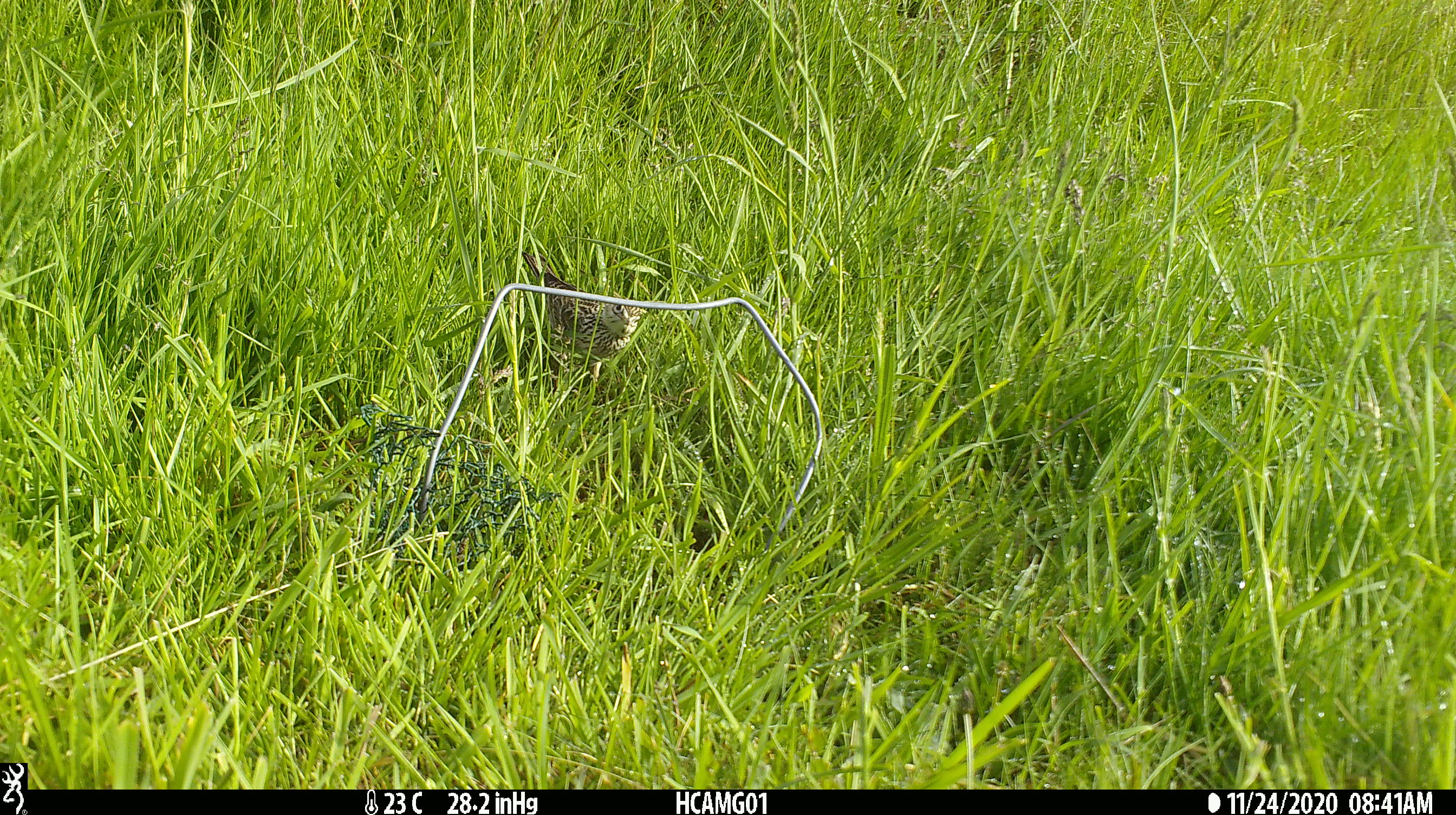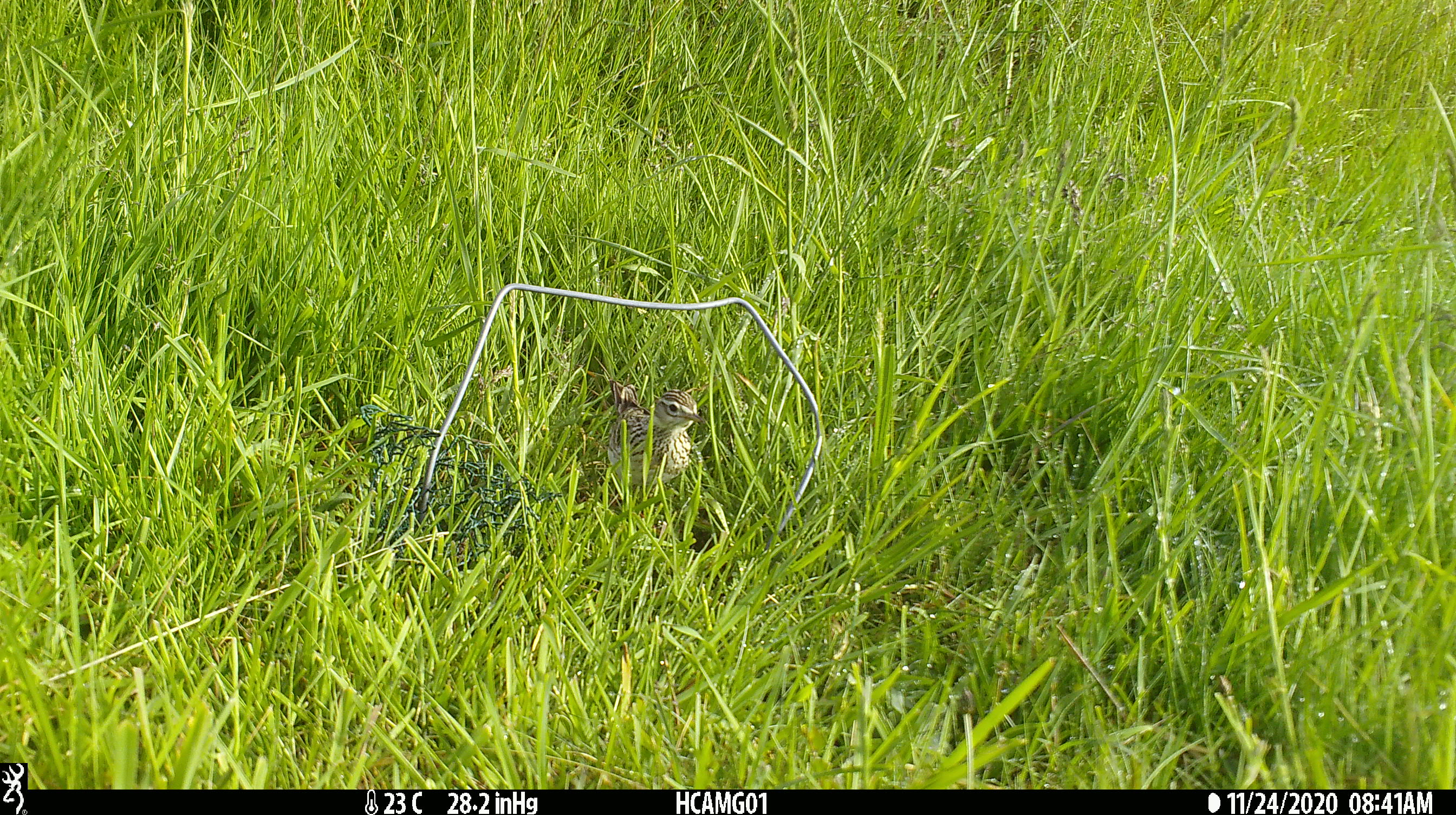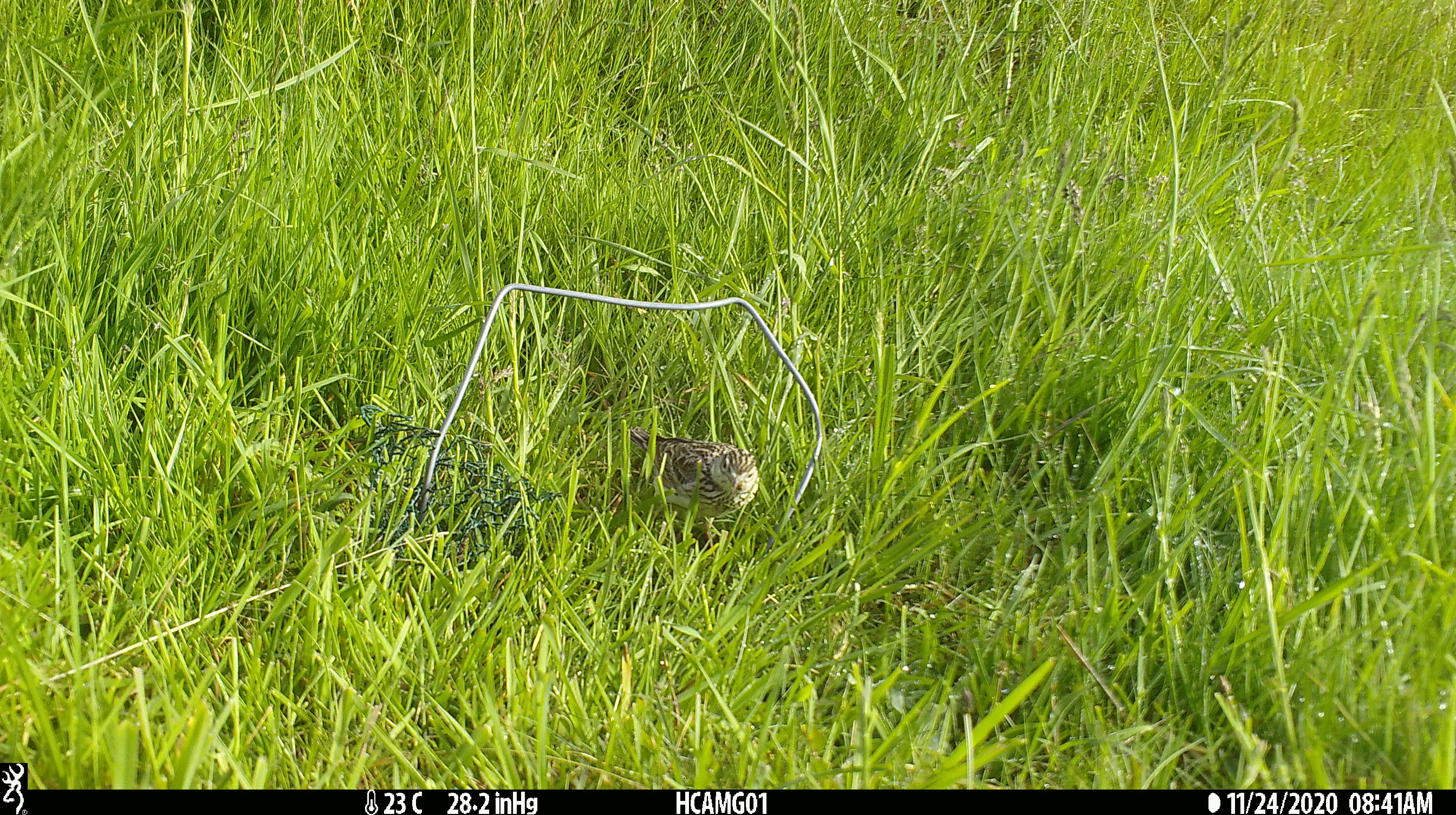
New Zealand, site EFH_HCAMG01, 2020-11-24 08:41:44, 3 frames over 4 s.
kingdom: Animalia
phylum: Chordata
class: Aves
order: Passeriformes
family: Motacillidae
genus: Anthus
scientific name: Anthus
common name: pipit